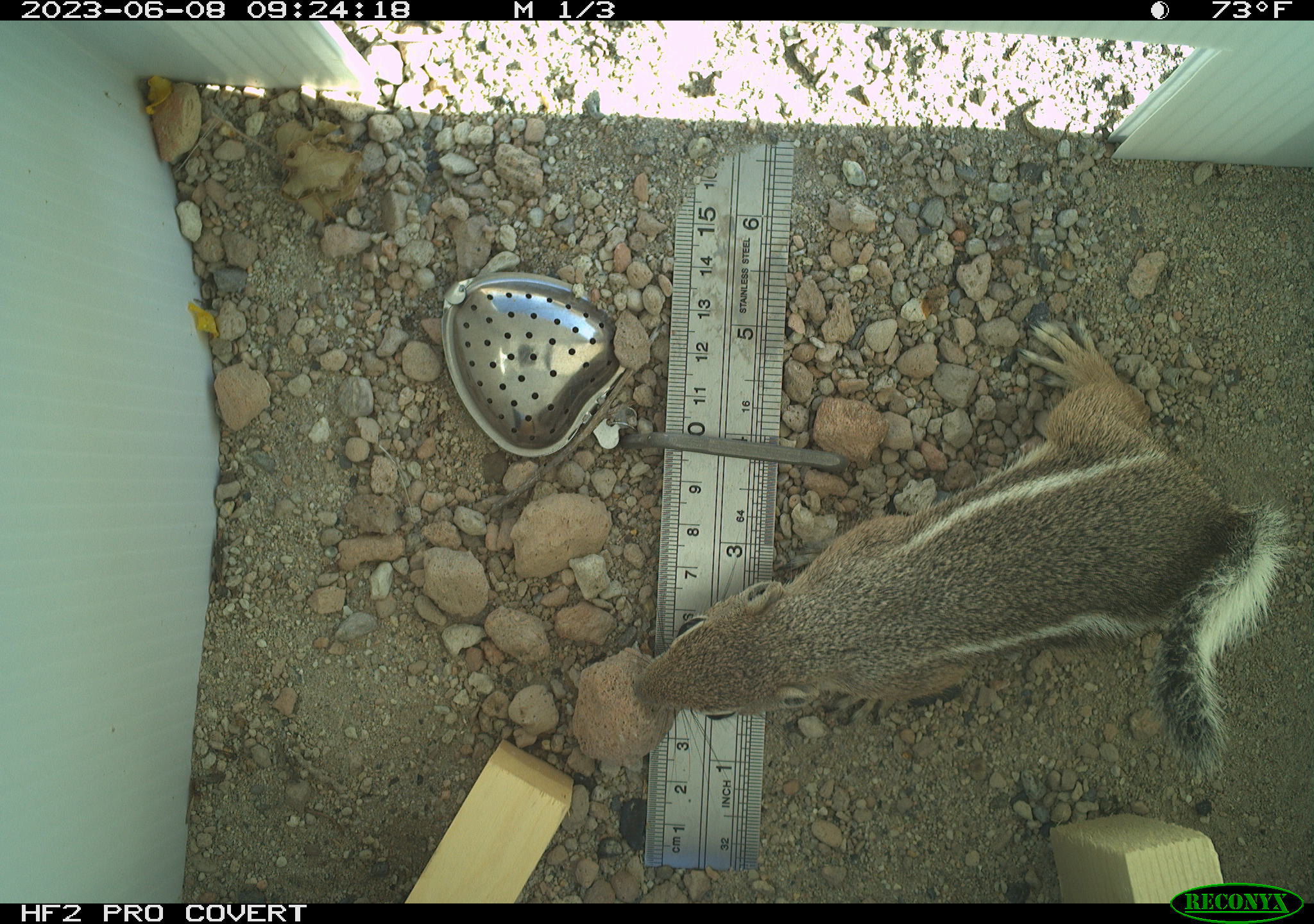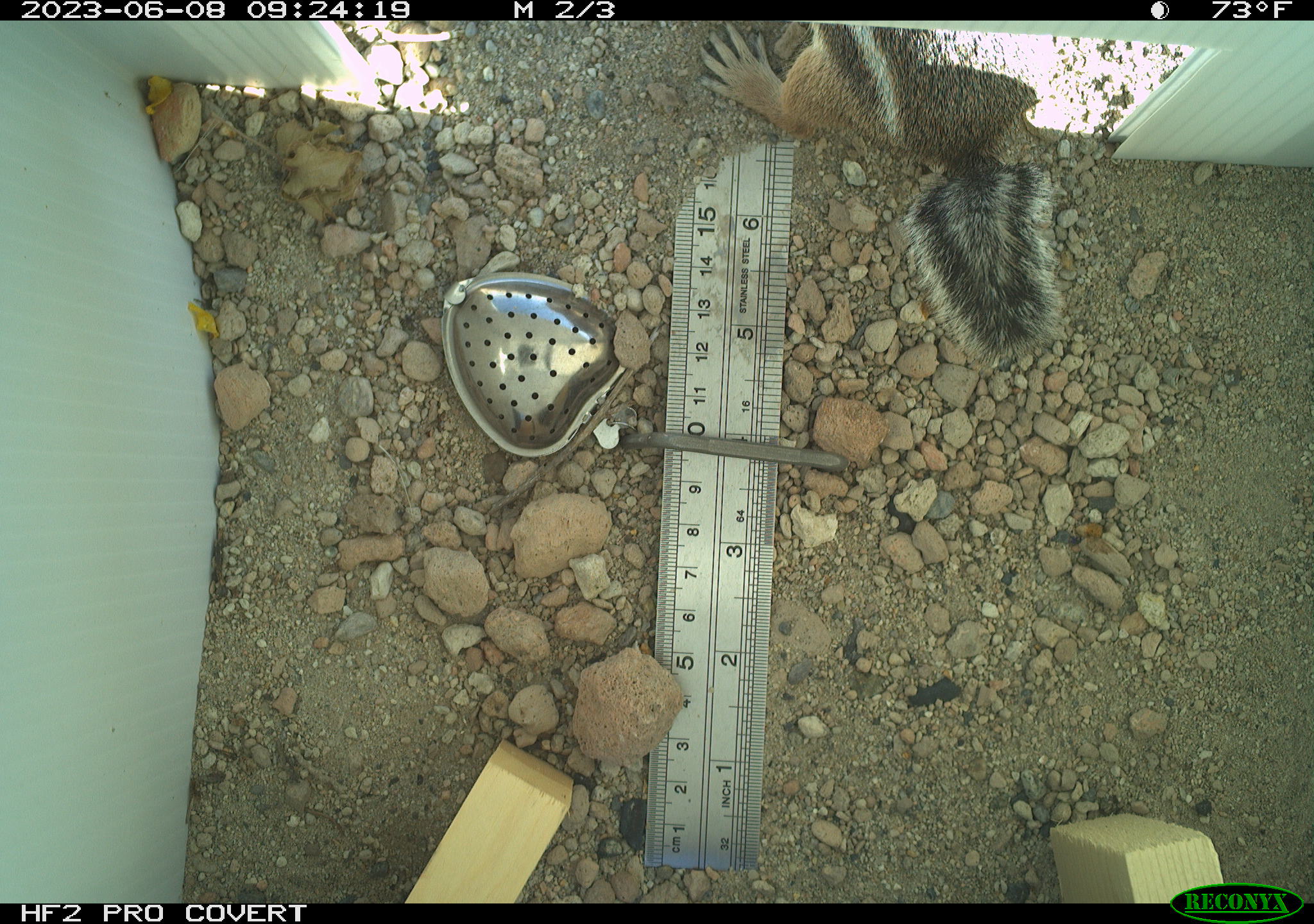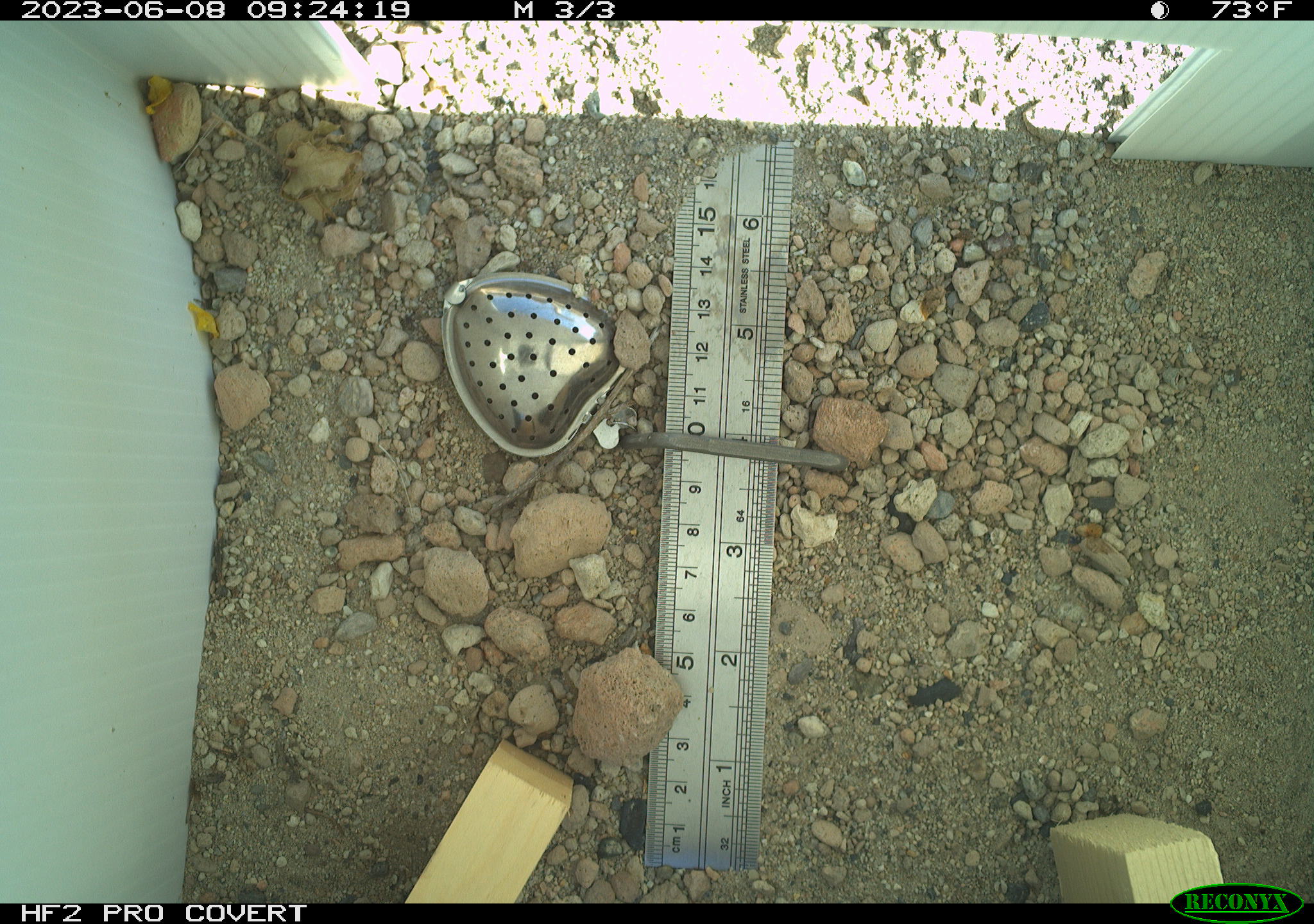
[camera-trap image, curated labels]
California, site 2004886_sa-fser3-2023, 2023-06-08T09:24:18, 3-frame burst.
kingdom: Animalia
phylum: Chordata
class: Mammalia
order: Rodentia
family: Sciuridae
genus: Ammospermophilus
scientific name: Ammospermophilus leucurus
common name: white-tailed antelope squirrel